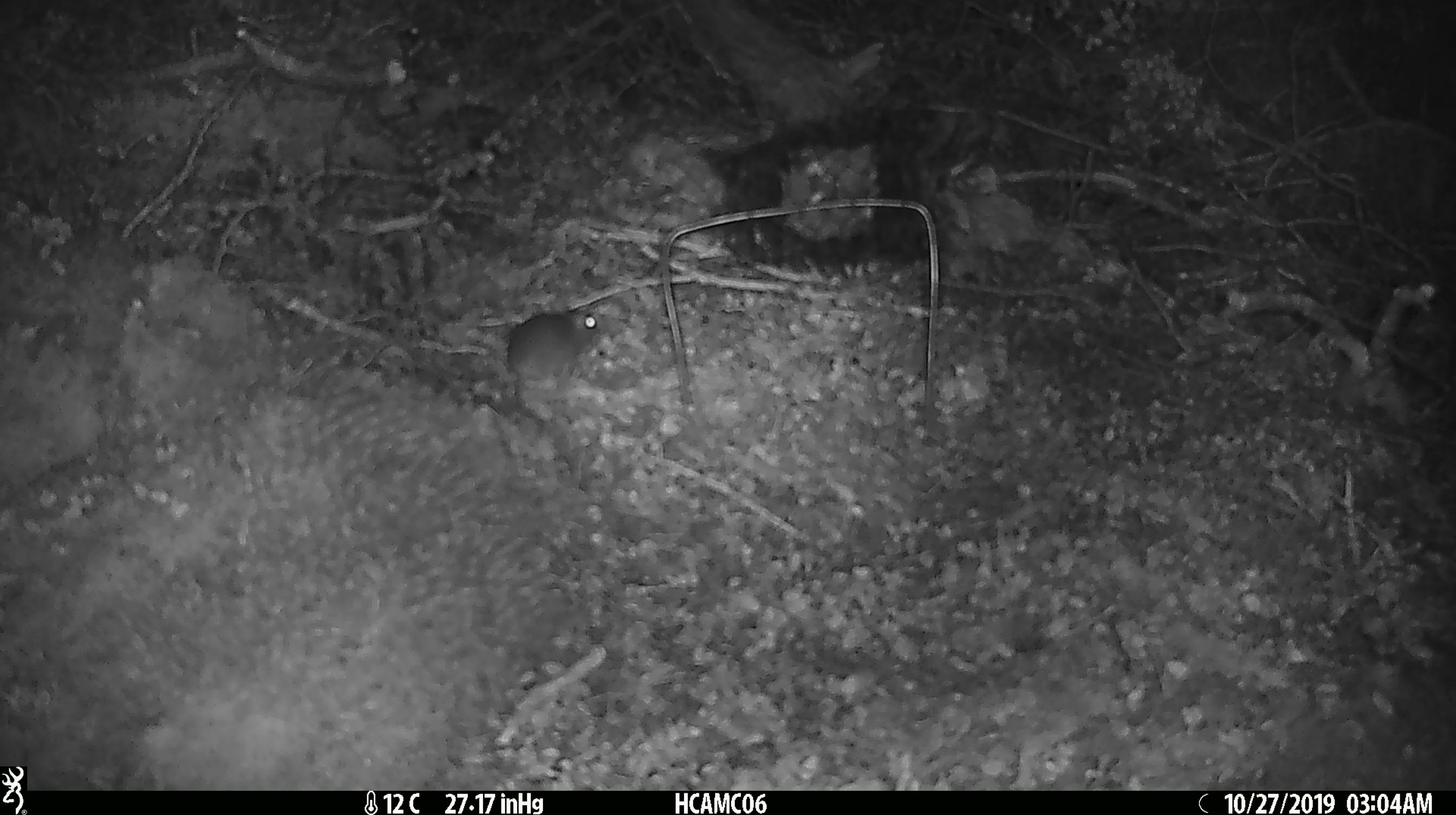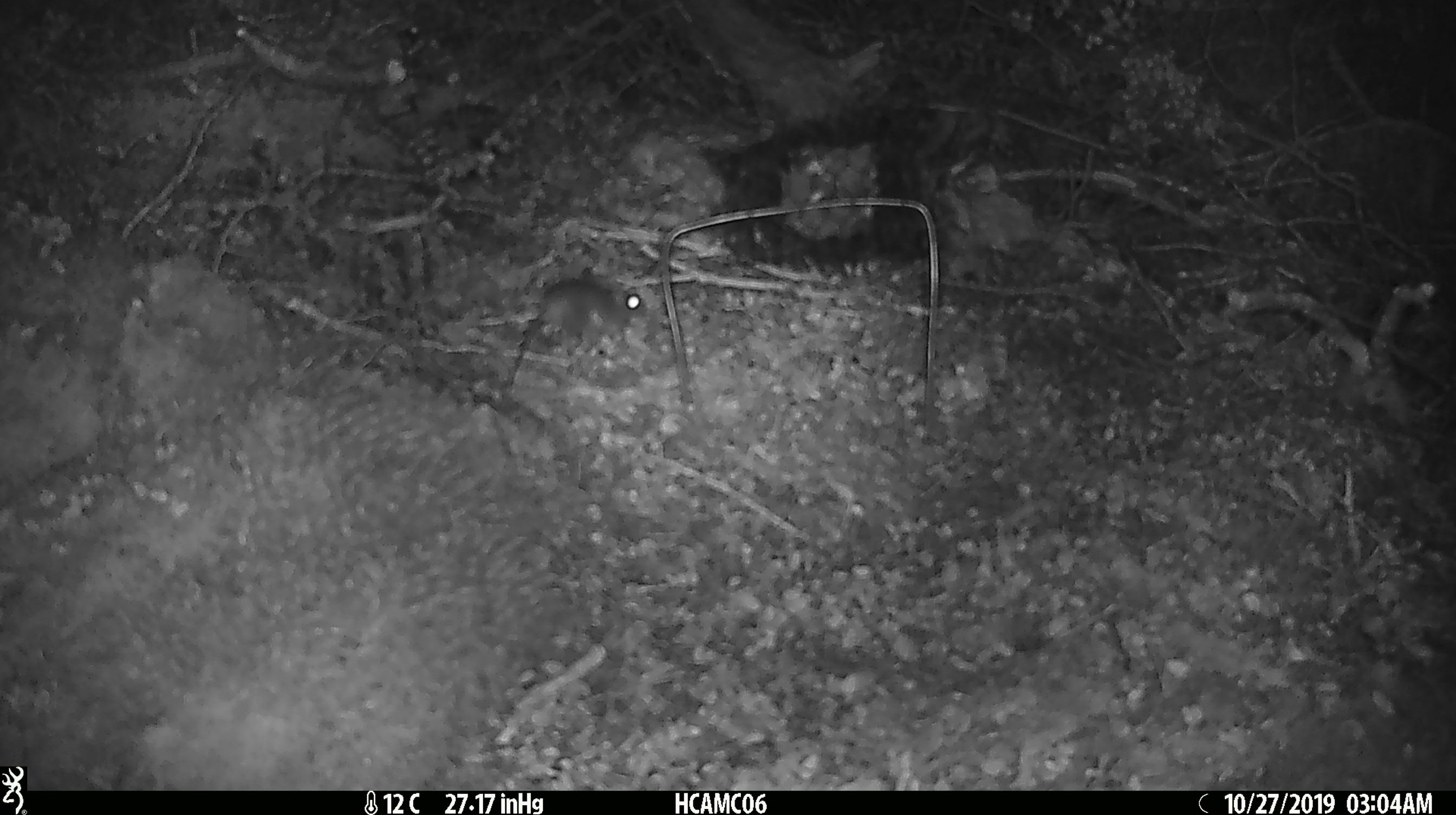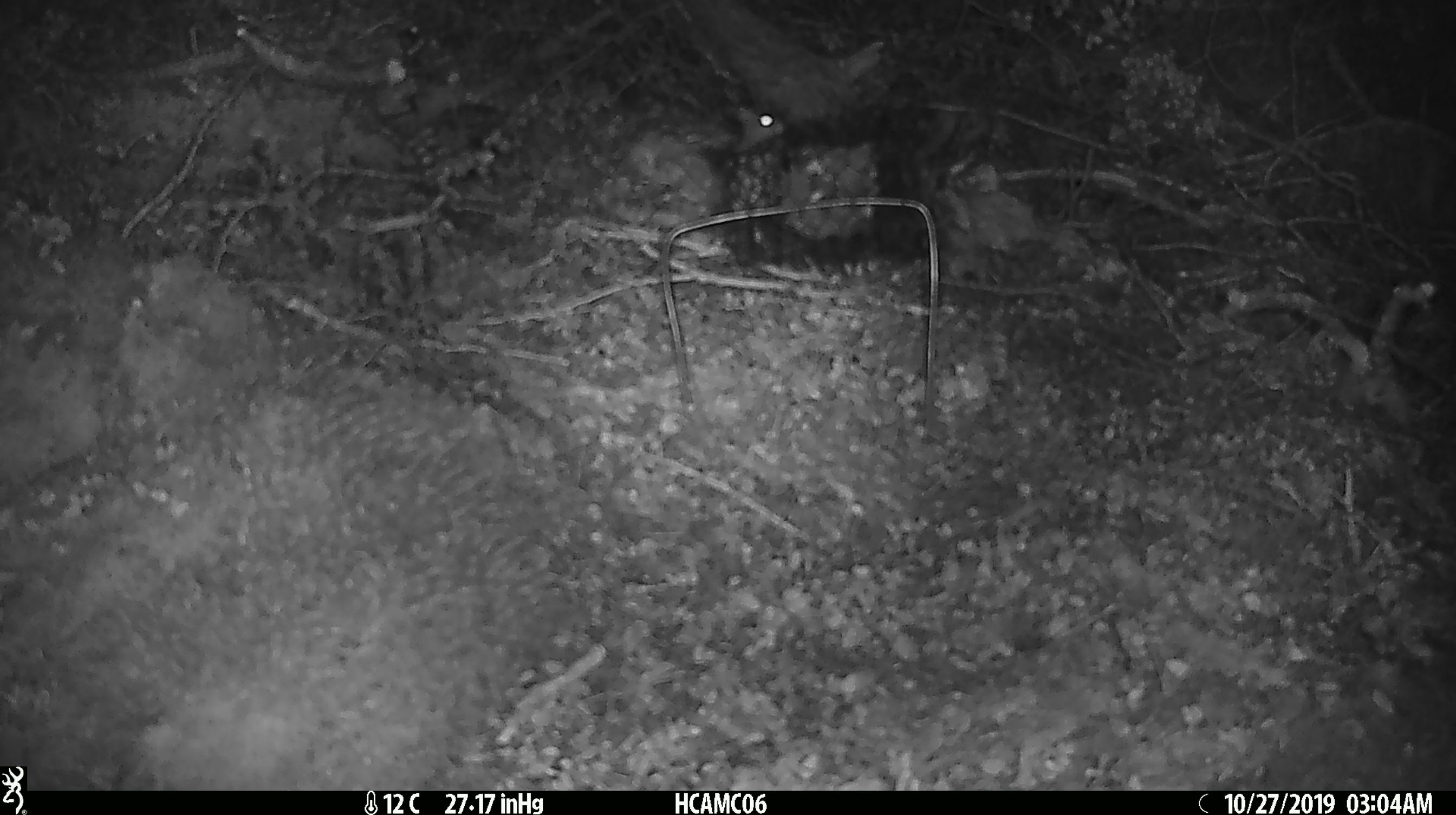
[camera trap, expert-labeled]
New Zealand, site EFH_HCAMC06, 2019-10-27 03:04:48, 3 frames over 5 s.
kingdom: Animalia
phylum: Chordata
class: Mammalia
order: Rodentia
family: Muridae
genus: Mus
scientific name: Mus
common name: mouse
Mouse (Mus).